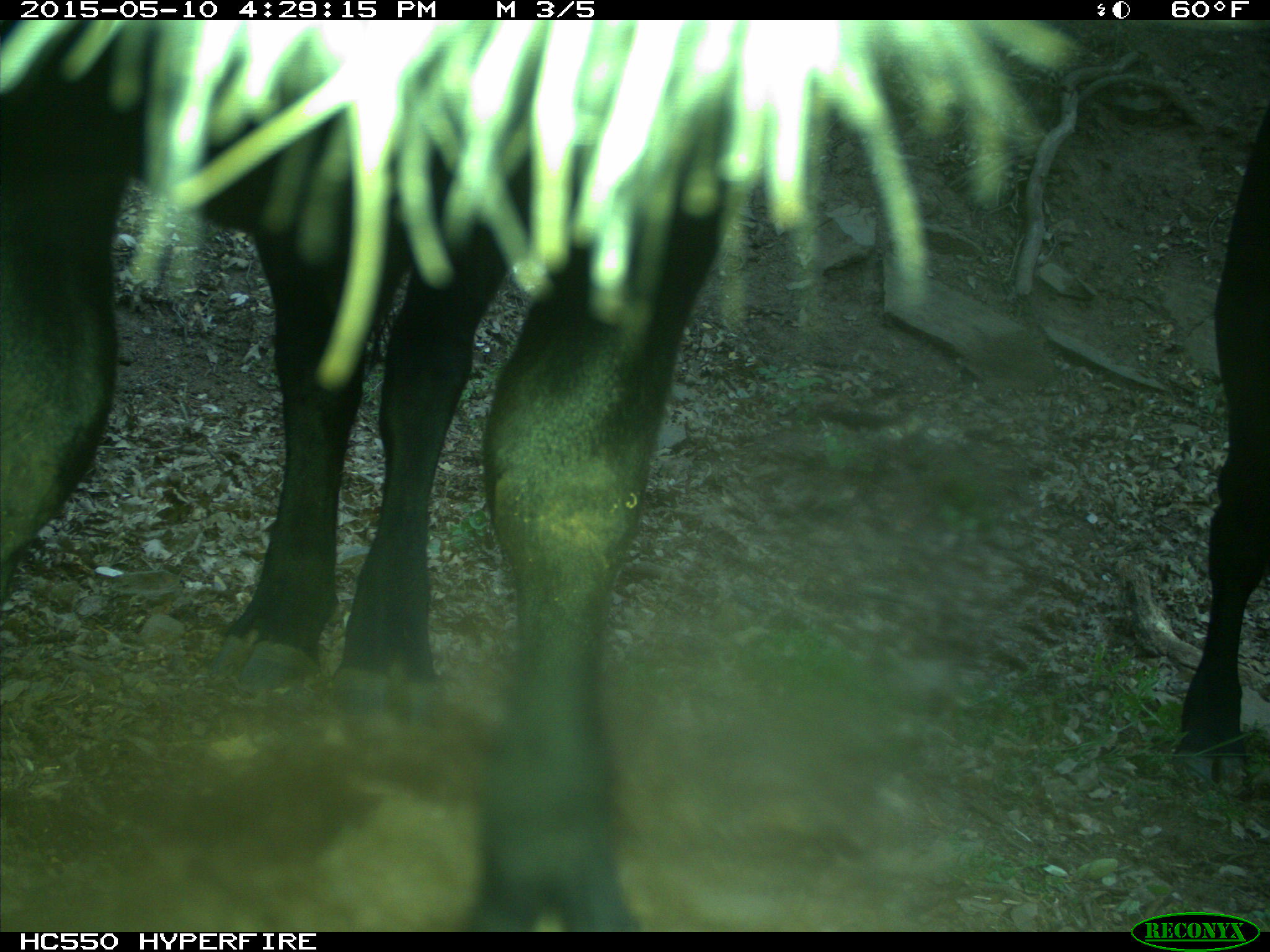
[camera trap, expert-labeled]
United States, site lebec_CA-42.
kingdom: Animalia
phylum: Chordata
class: Mammalia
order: Artiodactyla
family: Bovidae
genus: Bos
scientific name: Bos taurus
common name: domestic cow